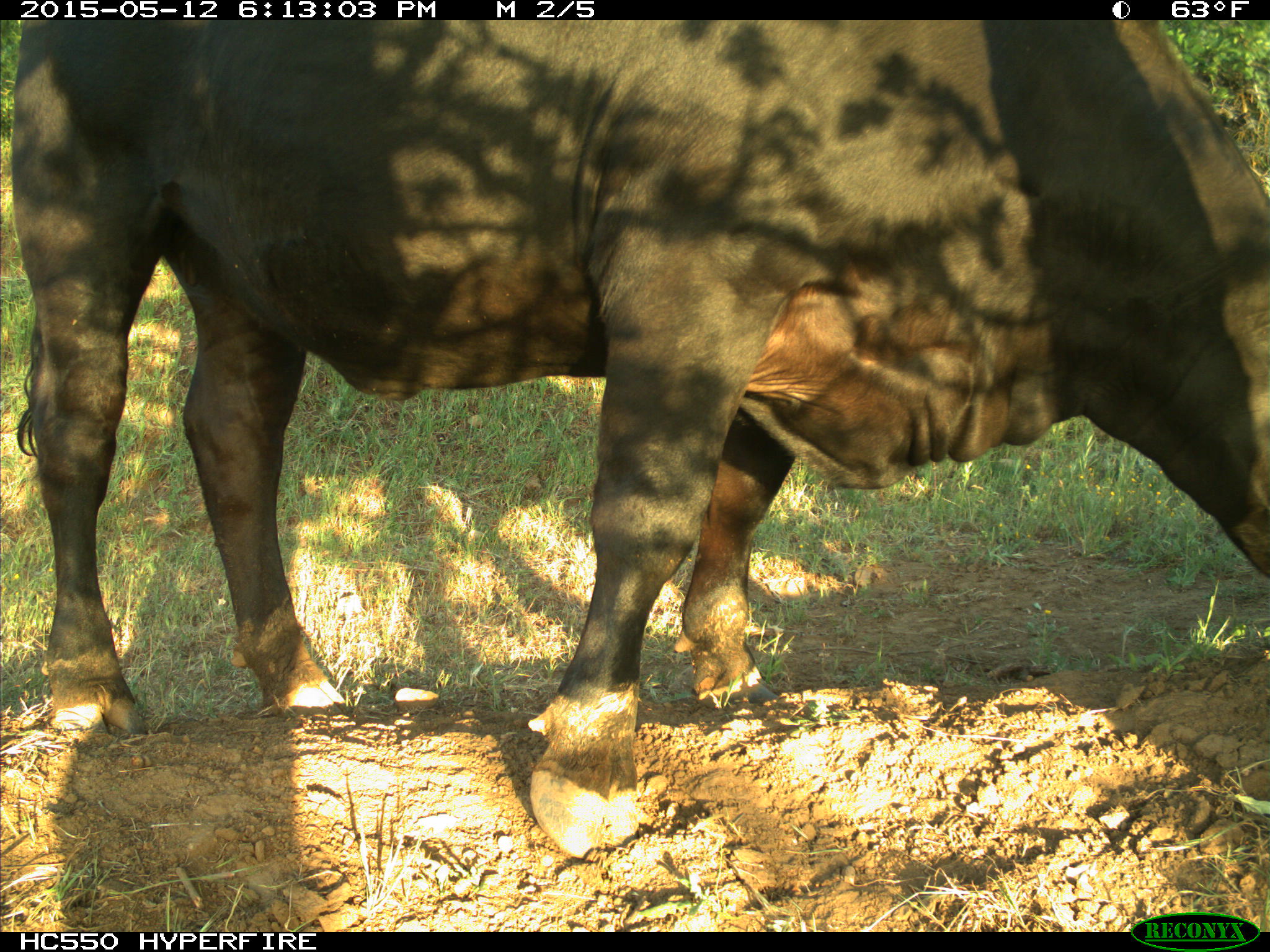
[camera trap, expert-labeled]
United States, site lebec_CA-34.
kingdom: Animalia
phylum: Chordata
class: Mammalia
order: Artiodactyla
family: Bovidae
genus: Bos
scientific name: Bos taurus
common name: domestic cow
Bos taurus (domestic cow).